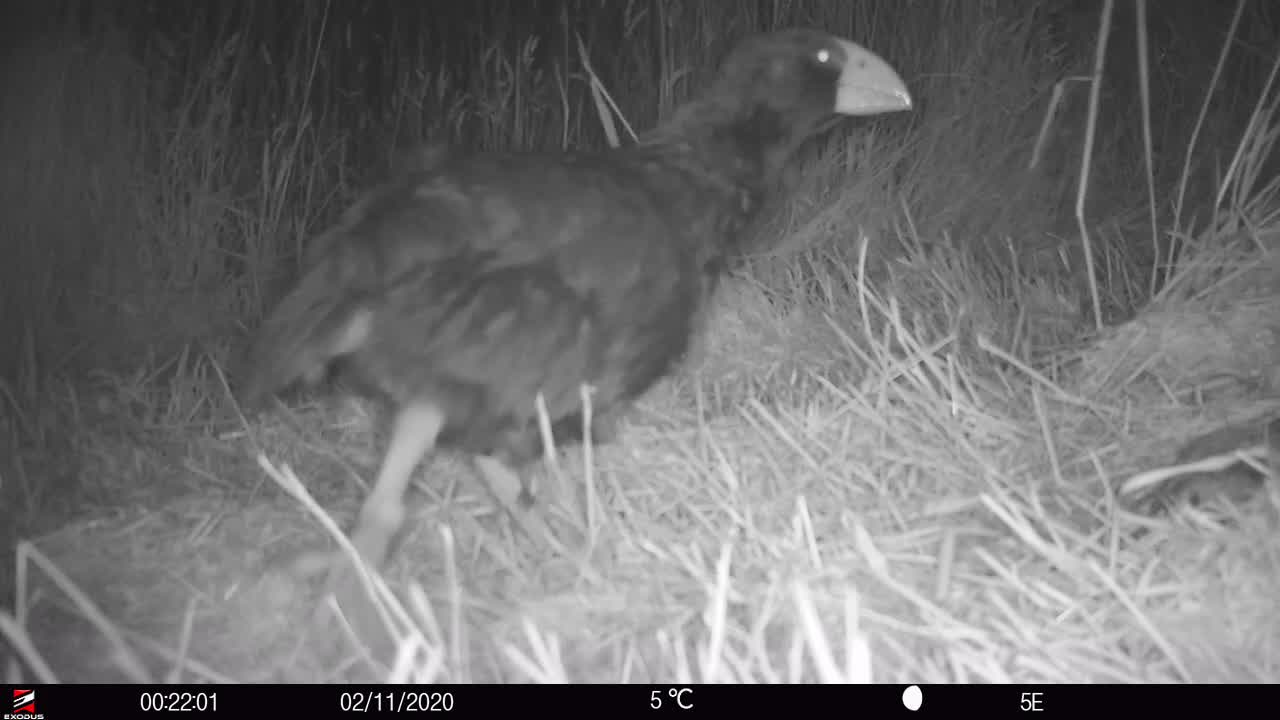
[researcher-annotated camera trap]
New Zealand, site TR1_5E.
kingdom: Animalia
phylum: Chordata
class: Aves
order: Gruiformes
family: Rallidae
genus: Porphyrio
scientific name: Porphyrio mantelli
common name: takahe